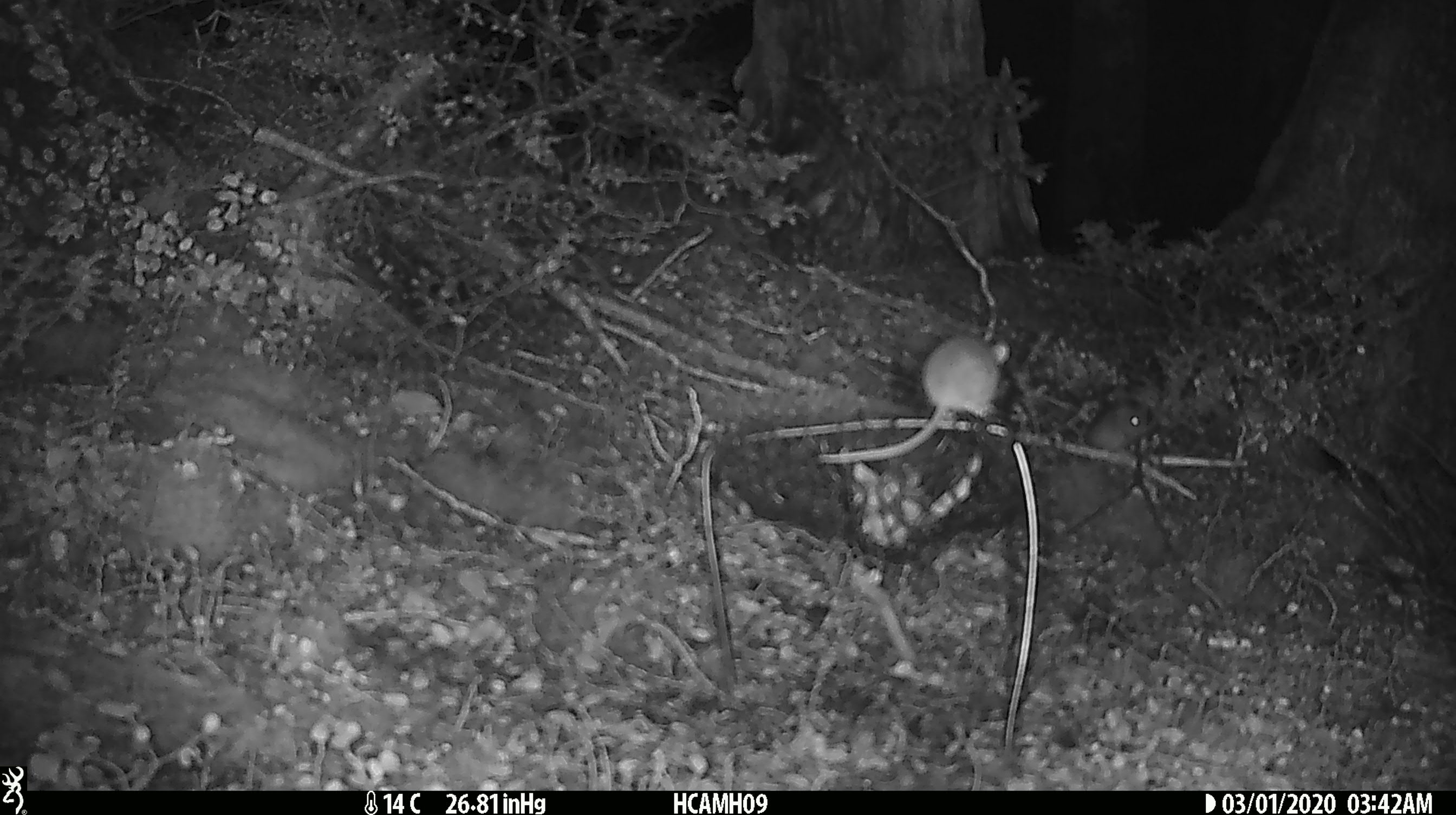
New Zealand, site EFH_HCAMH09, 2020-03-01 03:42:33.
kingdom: Animalia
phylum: Chordata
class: Mammalia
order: Rodentia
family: Muridae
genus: Mus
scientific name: Mus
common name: mouse